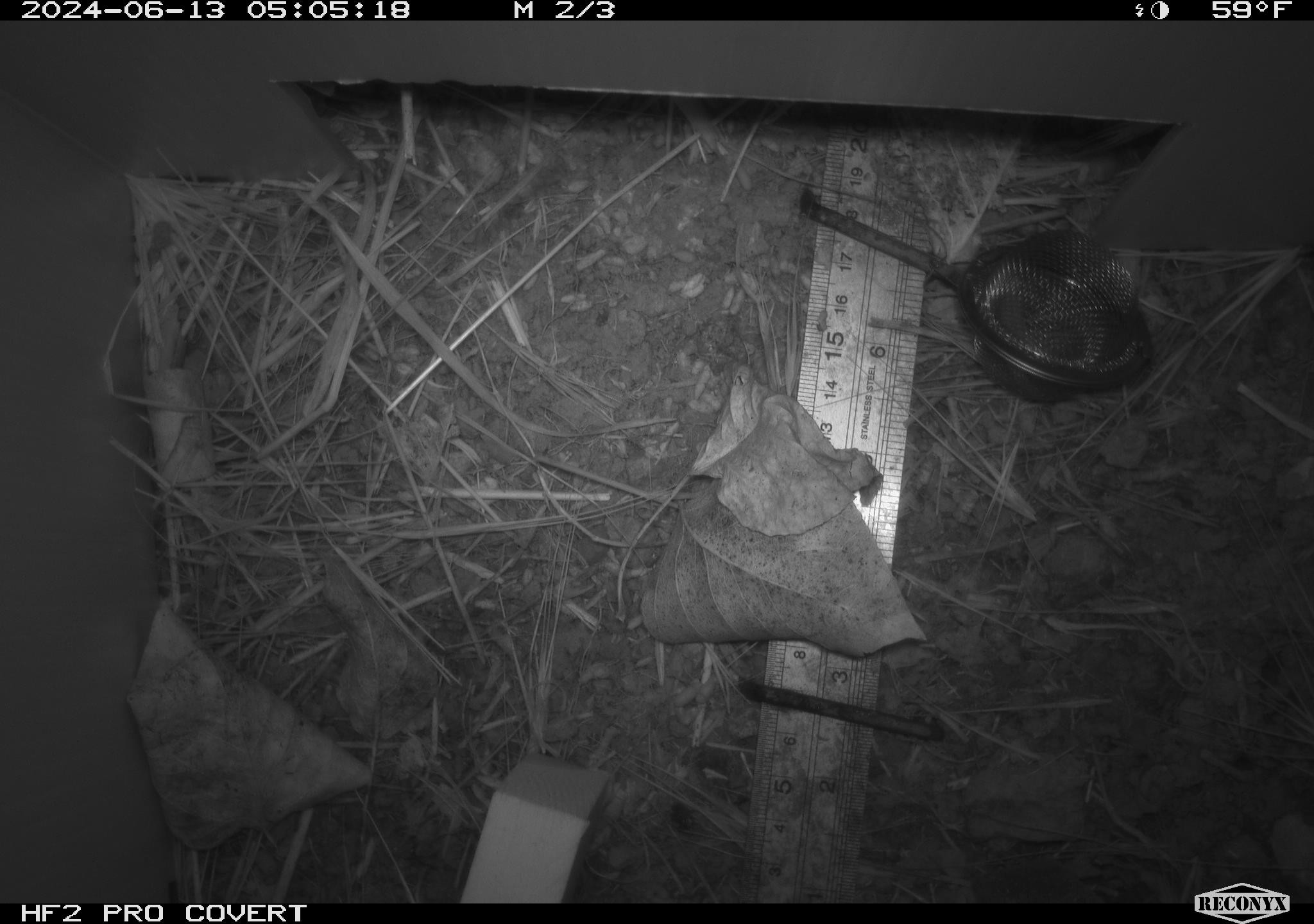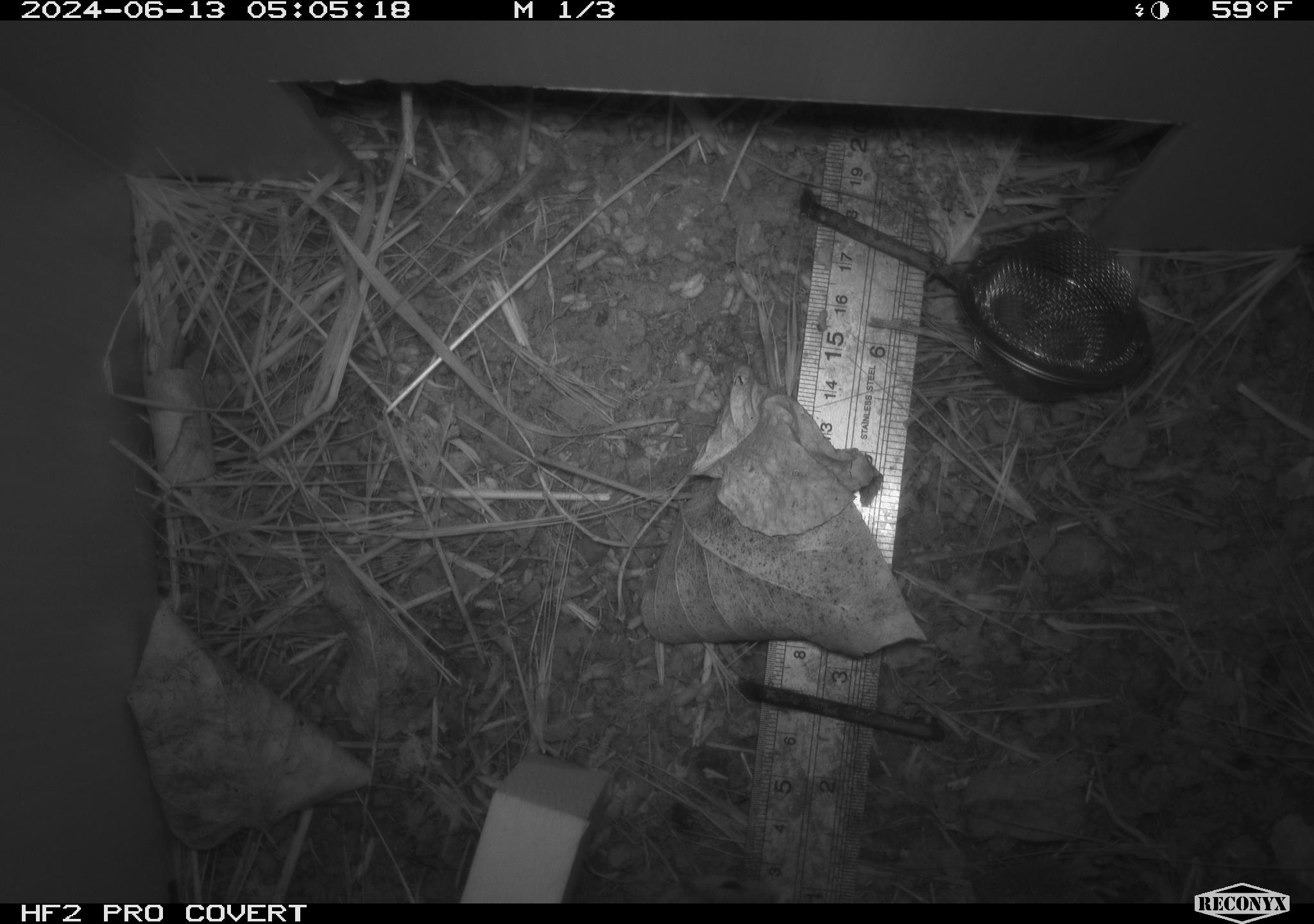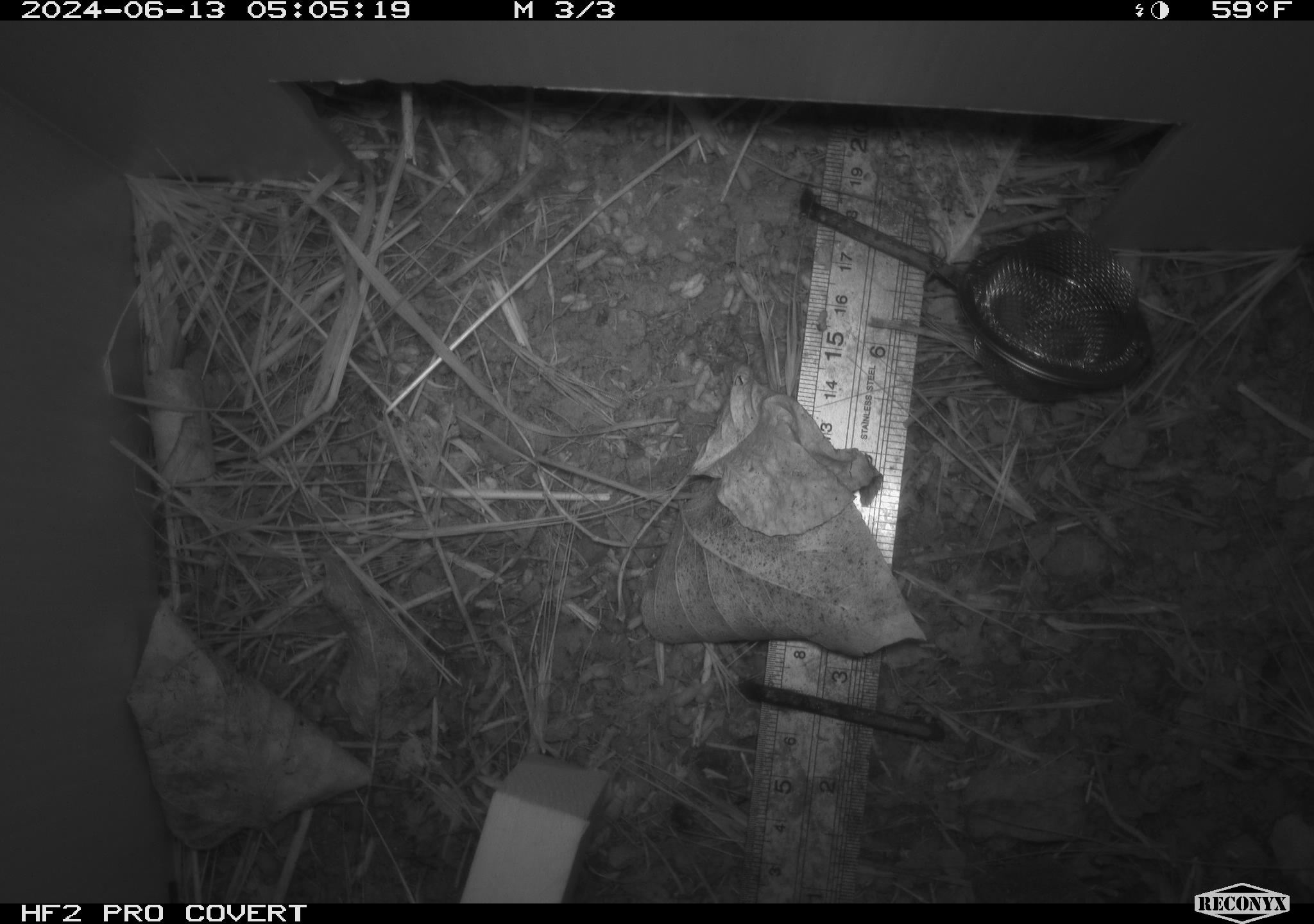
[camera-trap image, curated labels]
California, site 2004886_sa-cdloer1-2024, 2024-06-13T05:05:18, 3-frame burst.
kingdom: Animalia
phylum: Chordata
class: Mammalia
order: Rodentia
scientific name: Rodentia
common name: mouse species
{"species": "mouse species (Rodentia)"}